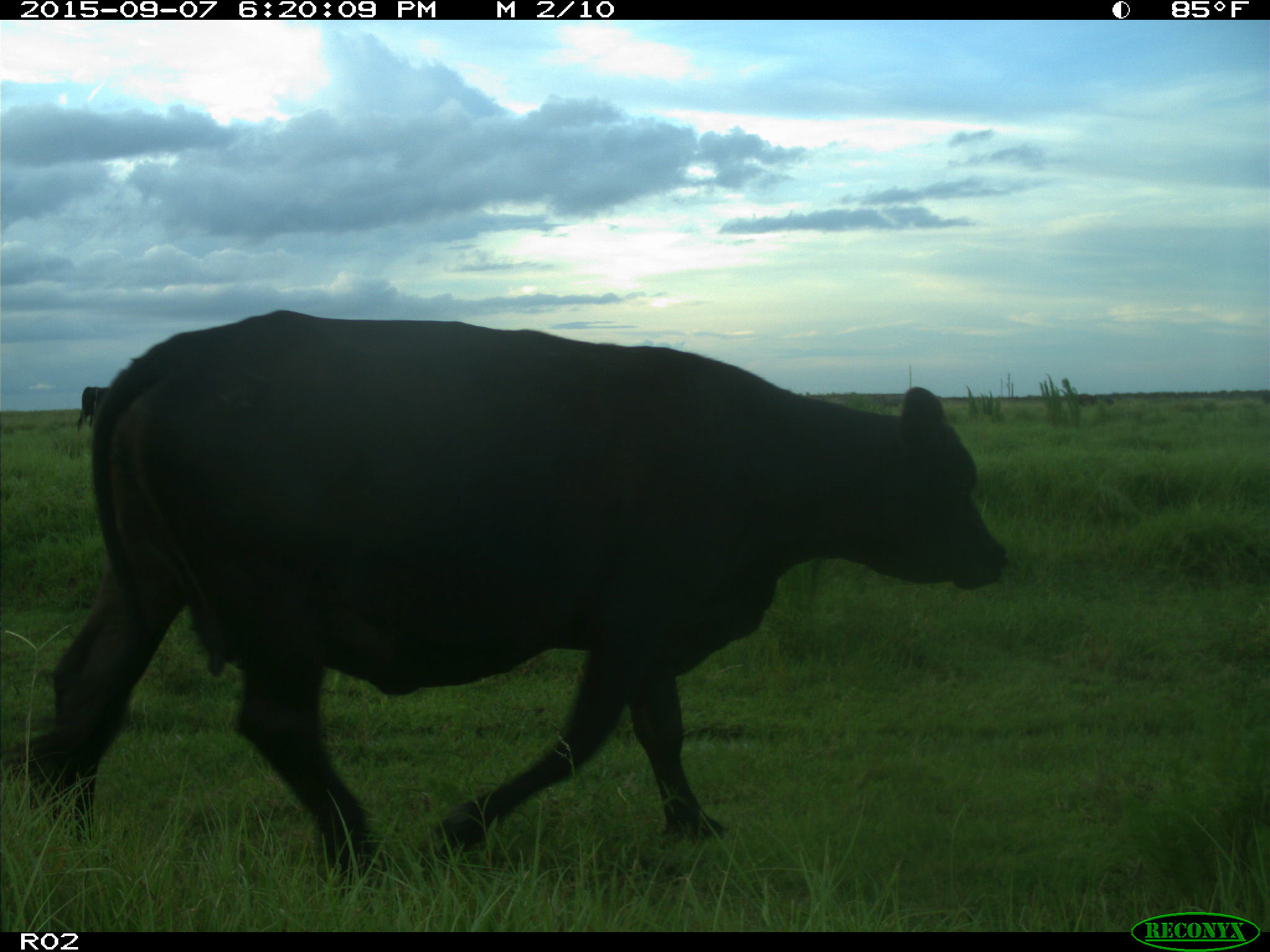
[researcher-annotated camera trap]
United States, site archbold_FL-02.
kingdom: Animalia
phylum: Chordata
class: Mammalia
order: Artiodactyla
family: Bovidae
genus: Bos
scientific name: Bos taurus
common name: domestic cow